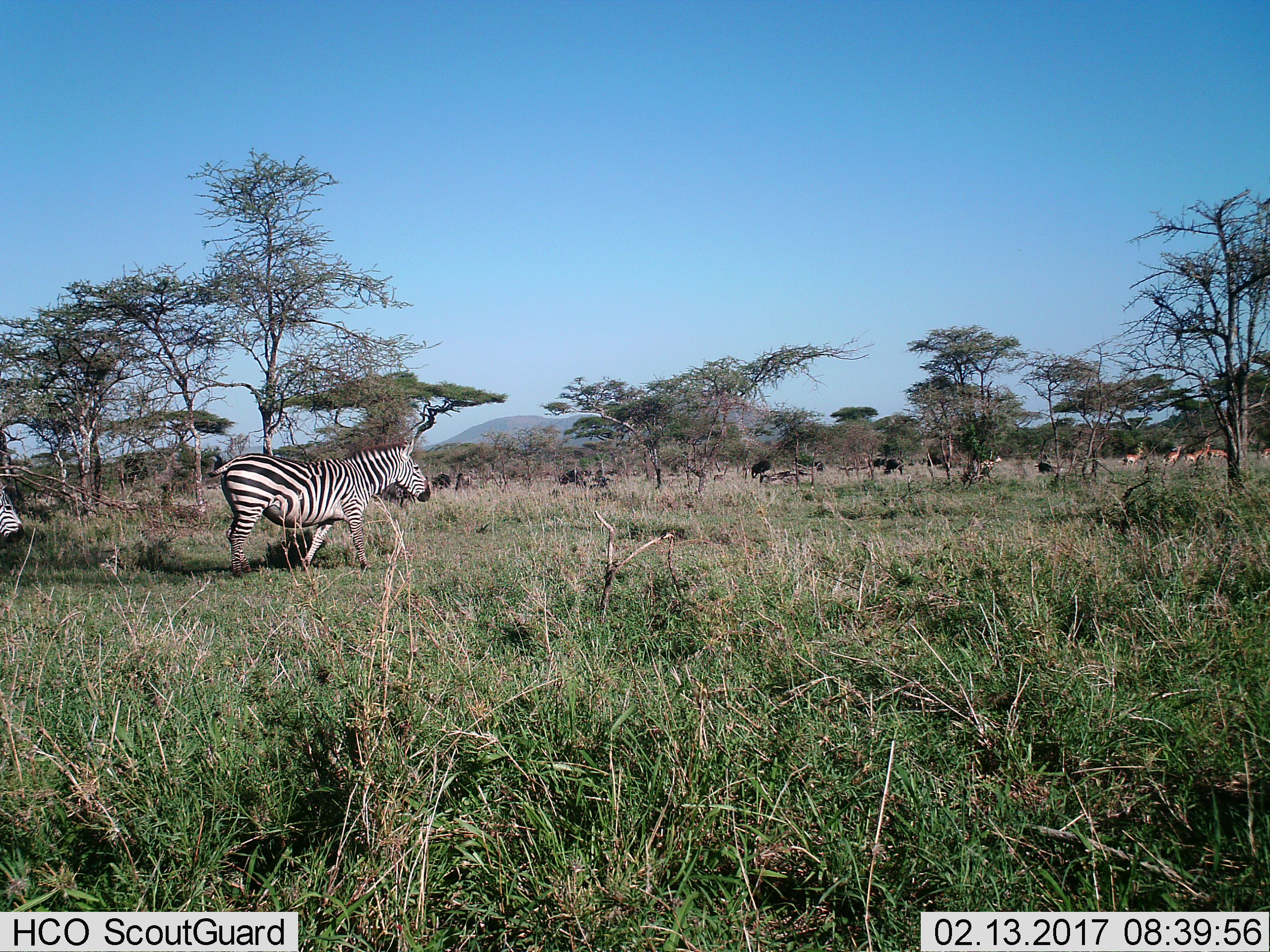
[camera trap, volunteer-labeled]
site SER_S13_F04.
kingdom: Animalia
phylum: Chordata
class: Mammalia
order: Artiodactyla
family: Bovidae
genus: Aepyceros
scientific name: Aepyceros melampus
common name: impala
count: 7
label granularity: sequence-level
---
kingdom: Animalia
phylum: Chordata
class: Mammalia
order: Perissodactyla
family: Equidae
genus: Equus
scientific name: Equus quagga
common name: plains zebra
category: zebraplains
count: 2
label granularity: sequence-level